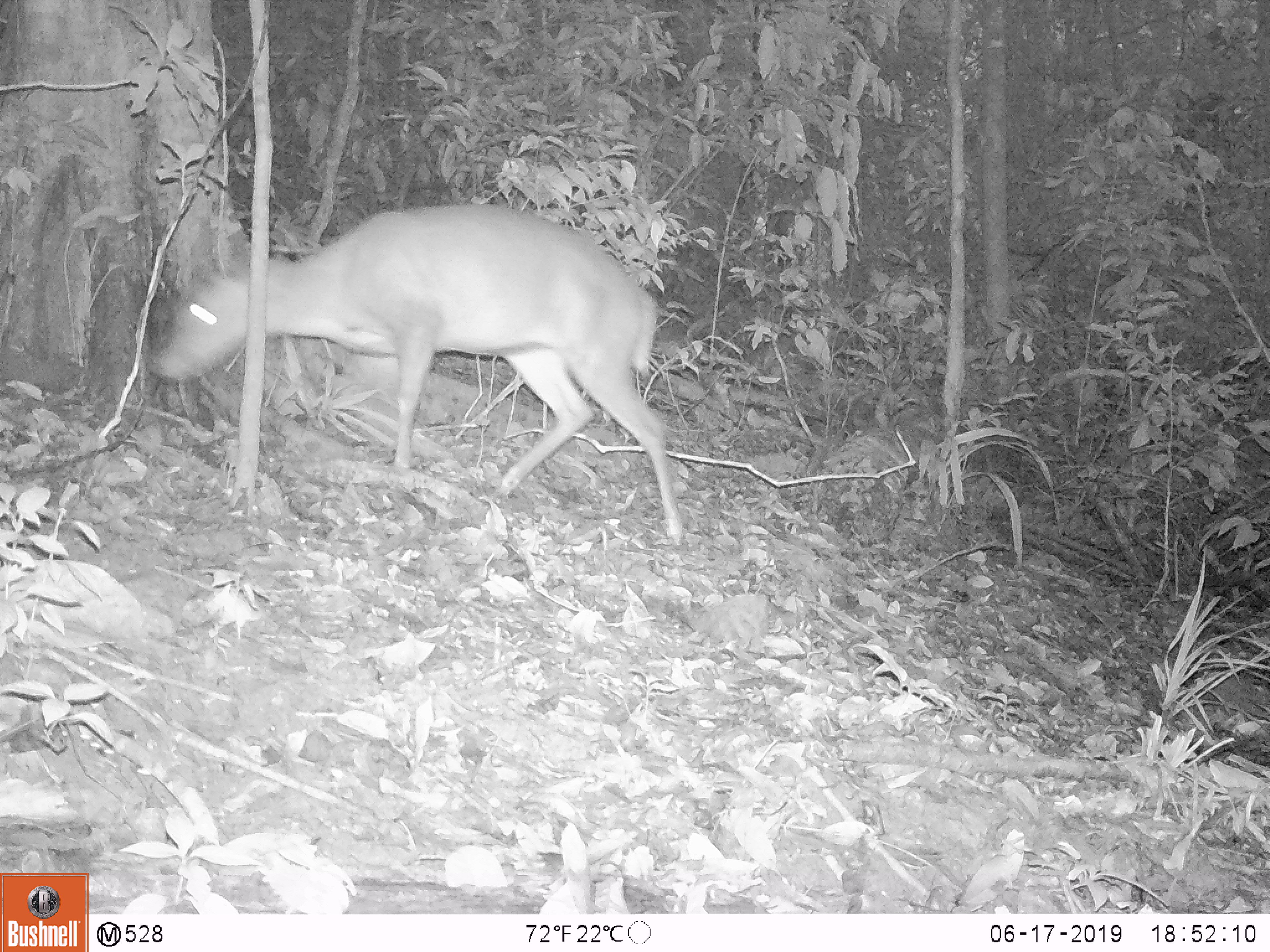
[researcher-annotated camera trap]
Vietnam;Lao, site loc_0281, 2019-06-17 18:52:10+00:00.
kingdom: Animalia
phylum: Chordata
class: Mammalia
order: Artiodactyla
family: Cervidae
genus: Muntiacus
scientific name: Muntiacus rooseveltorum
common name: roosevelt's muntjac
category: roosevelts muntjac group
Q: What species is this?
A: Roosevelts muntjac group (roosevelt's muntjac) (Muntiacus rooseveltorum).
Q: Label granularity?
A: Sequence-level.